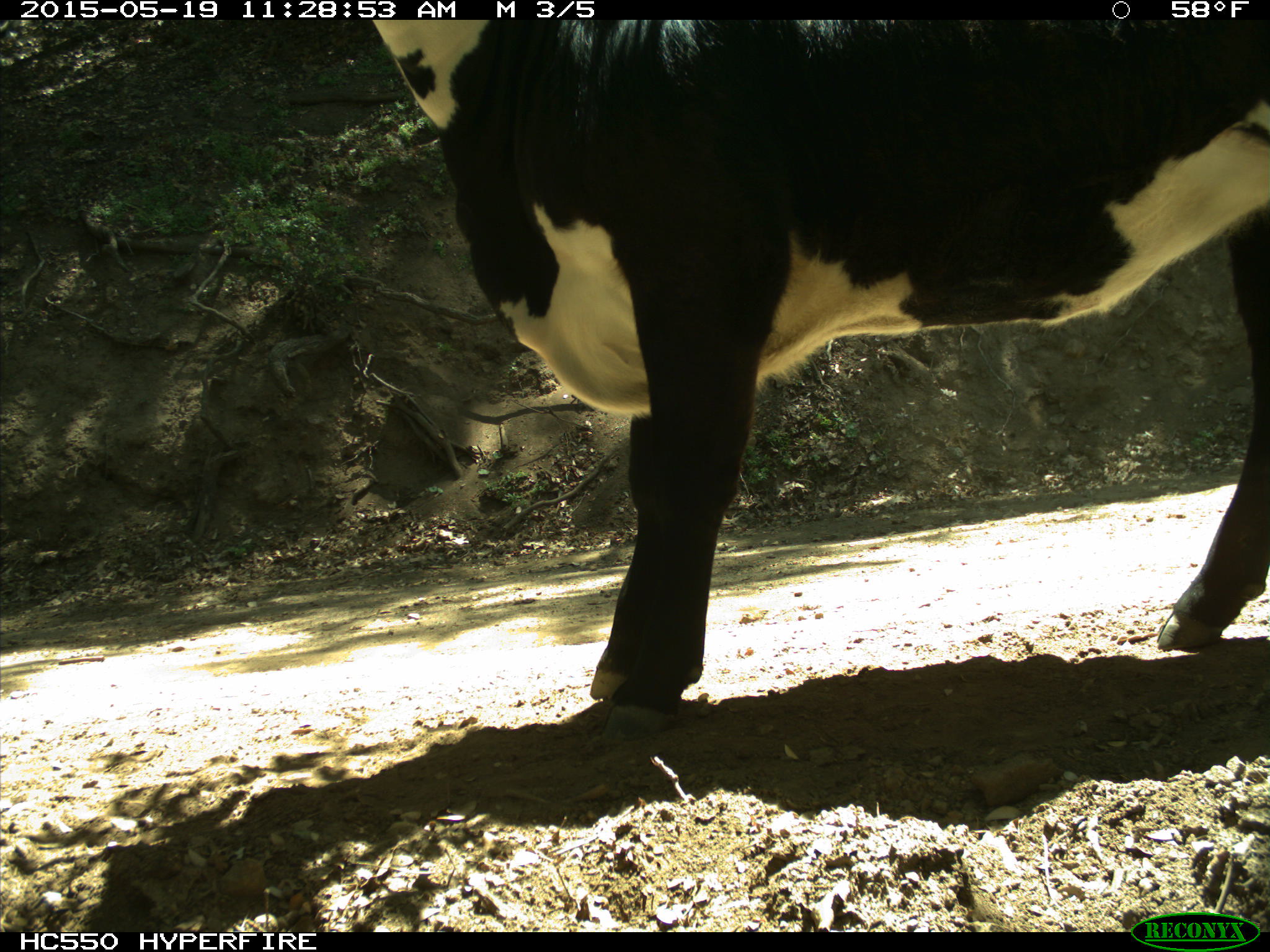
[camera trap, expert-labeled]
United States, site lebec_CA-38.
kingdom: Animalia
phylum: Chordata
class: Mammalia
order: Artiodactyla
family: Bovidae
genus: Bos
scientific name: Bos taurus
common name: domestic cow